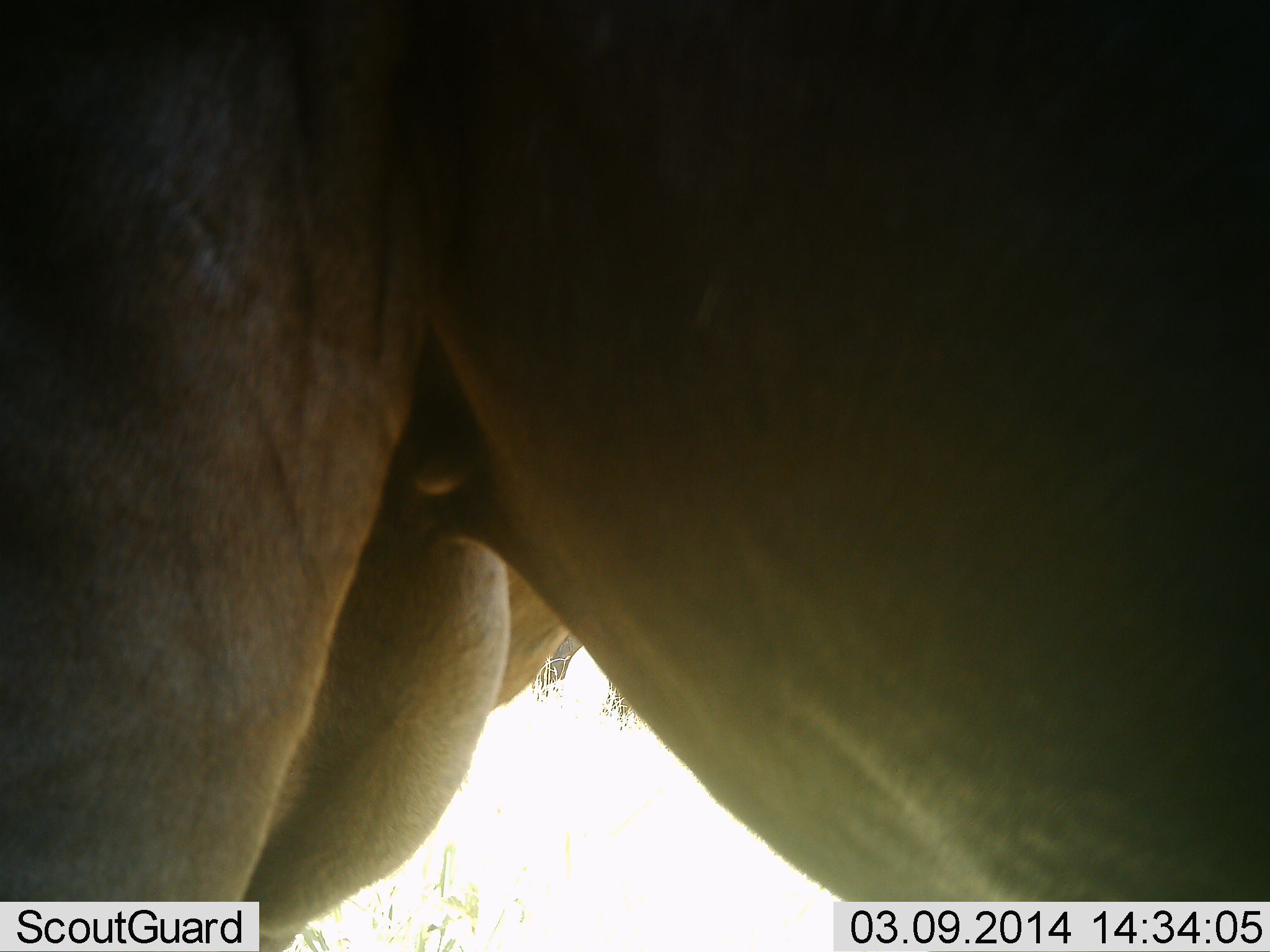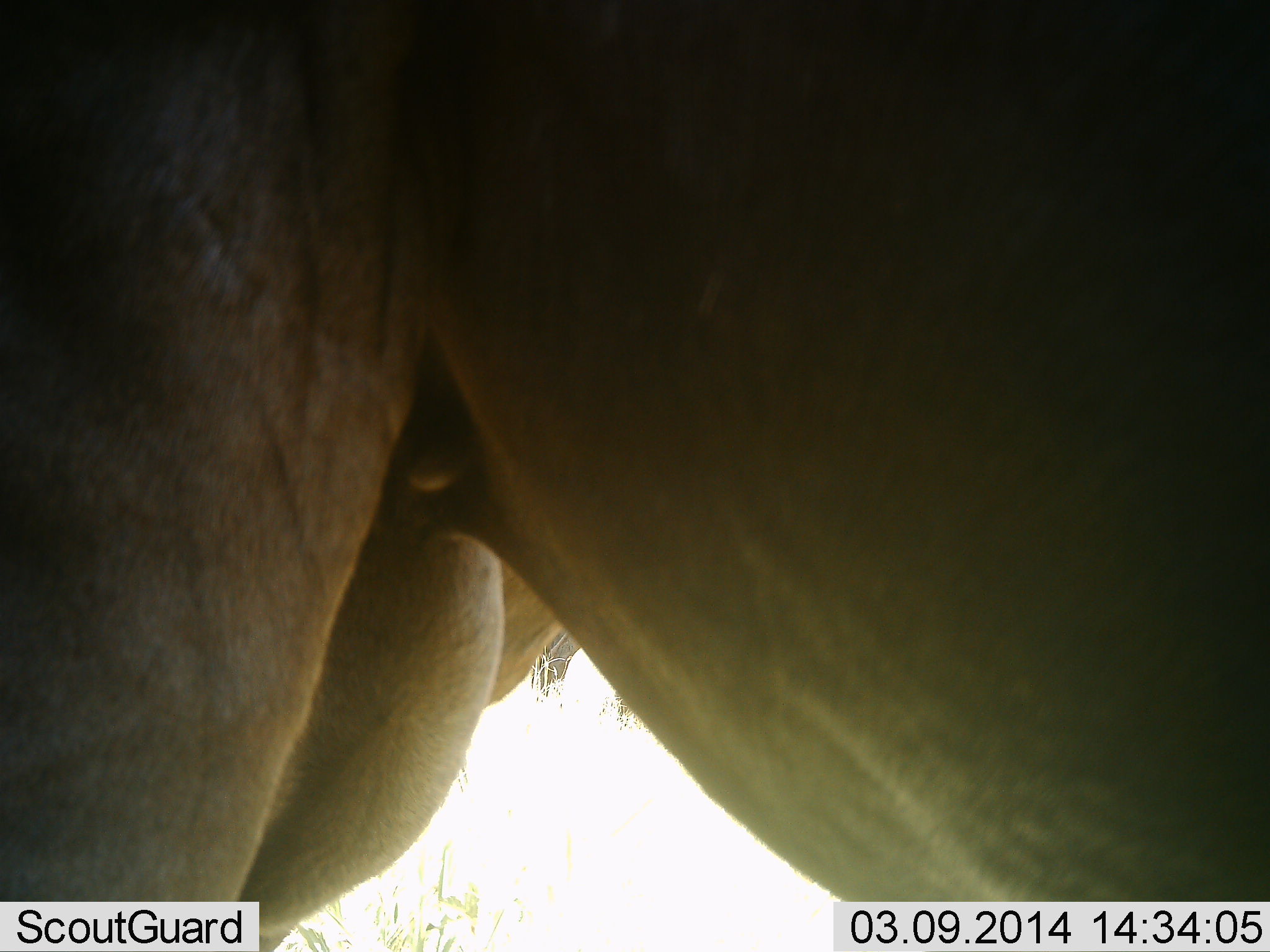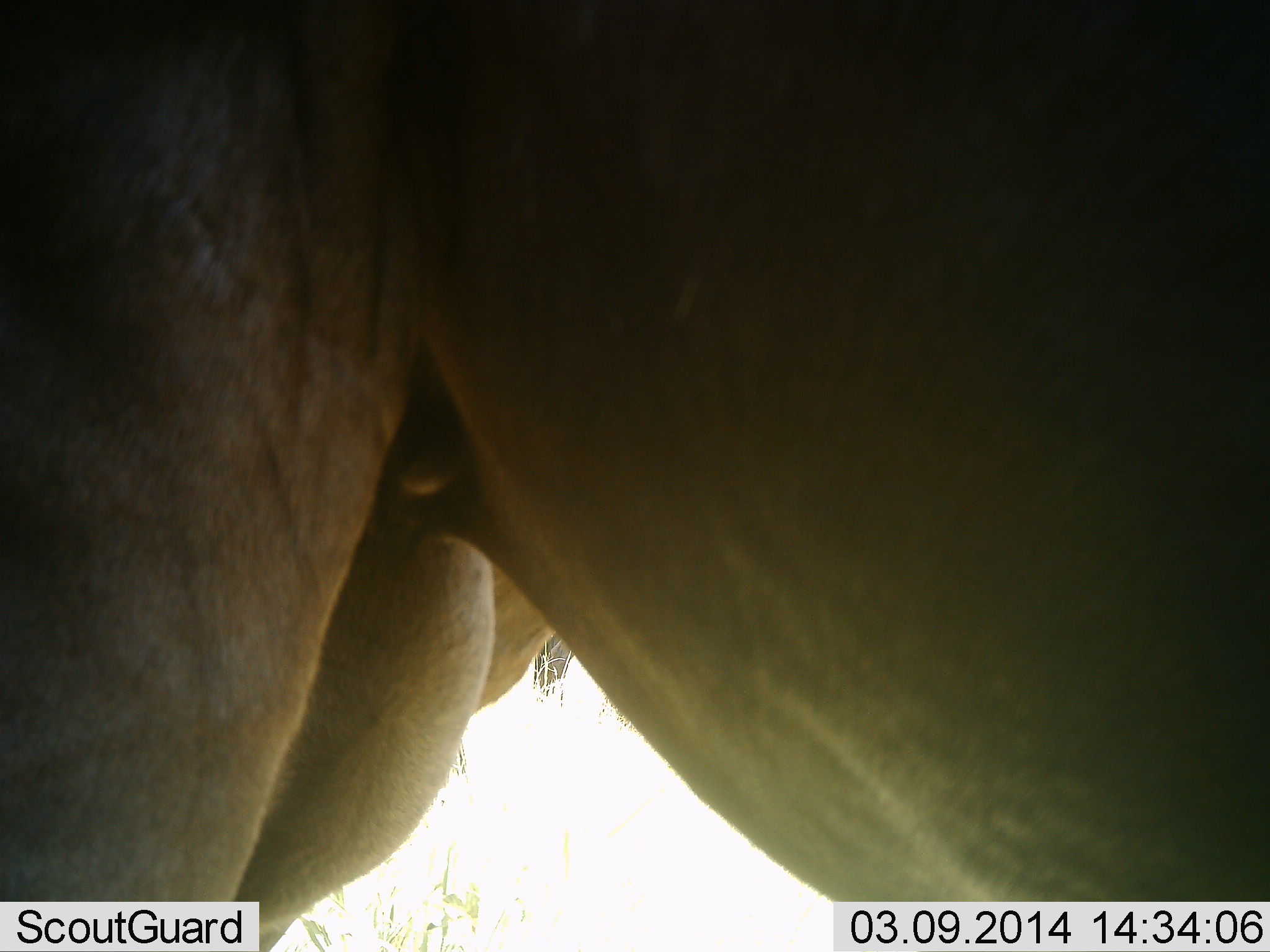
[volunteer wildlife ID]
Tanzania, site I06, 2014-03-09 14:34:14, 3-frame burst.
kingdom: Animalia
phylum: Chordata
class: Mammalia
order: Artiodactyla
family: Bovidae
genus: Connochaetes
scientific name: Connochaetes taurinus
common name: blue wildebeest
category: wildebeest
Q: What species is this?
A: Wildebeest (blue wildebeest) (Connochaetes taurinus).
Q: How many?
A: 1.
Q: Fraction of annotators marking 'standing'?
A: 100%.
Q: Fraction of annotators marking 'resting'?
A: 0%.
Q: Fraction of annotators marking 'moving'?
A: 0%.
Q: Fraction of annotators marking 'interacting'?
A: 0%.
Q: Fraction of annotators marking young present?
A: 0%.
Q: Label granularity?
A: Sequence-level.